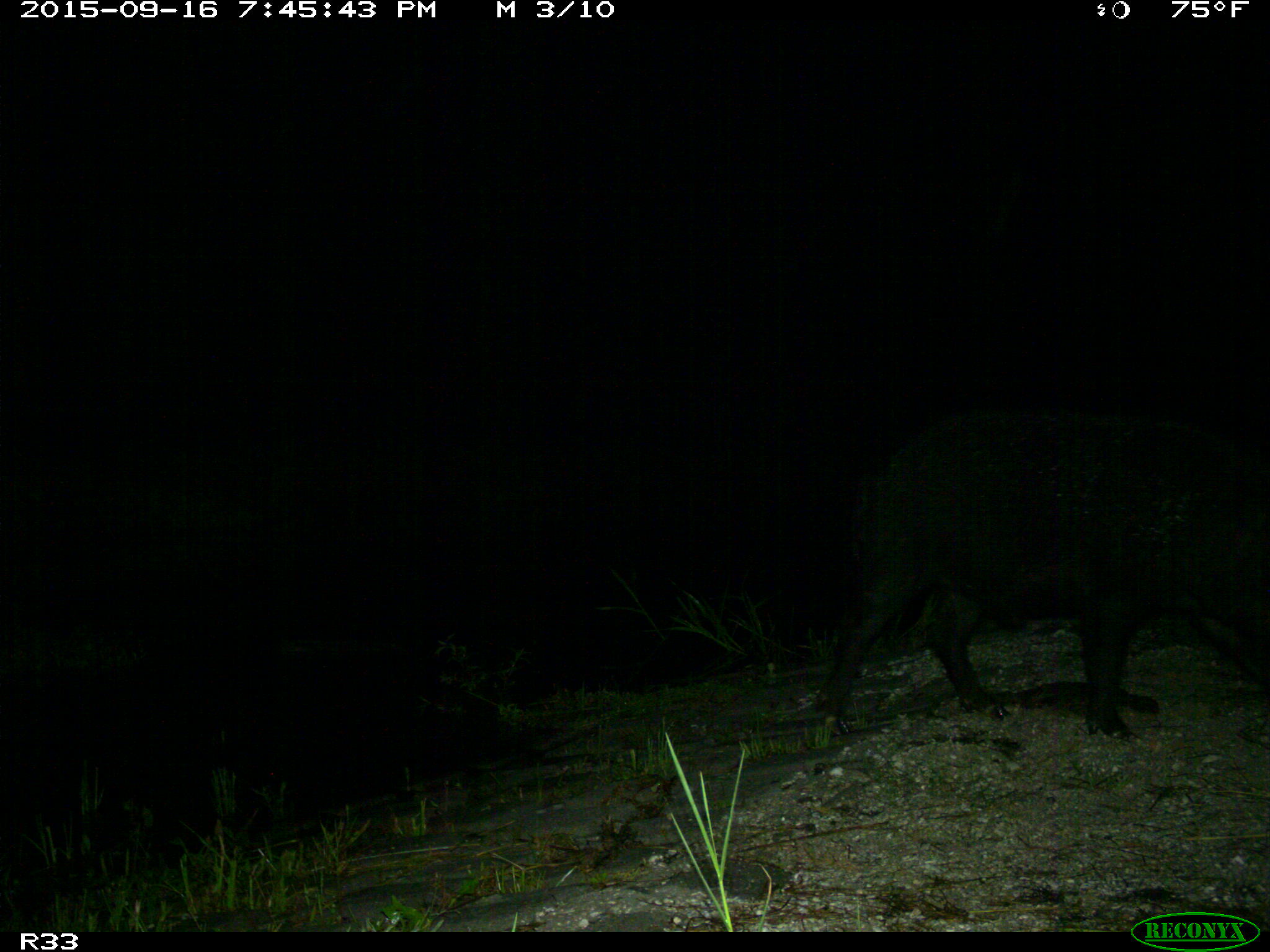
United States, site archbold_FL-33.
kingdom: Animalia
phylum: Chordata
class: Mammalia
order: Artiodactyla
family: Bovidae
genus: Bos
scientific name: Bos taurus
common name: domestic cow